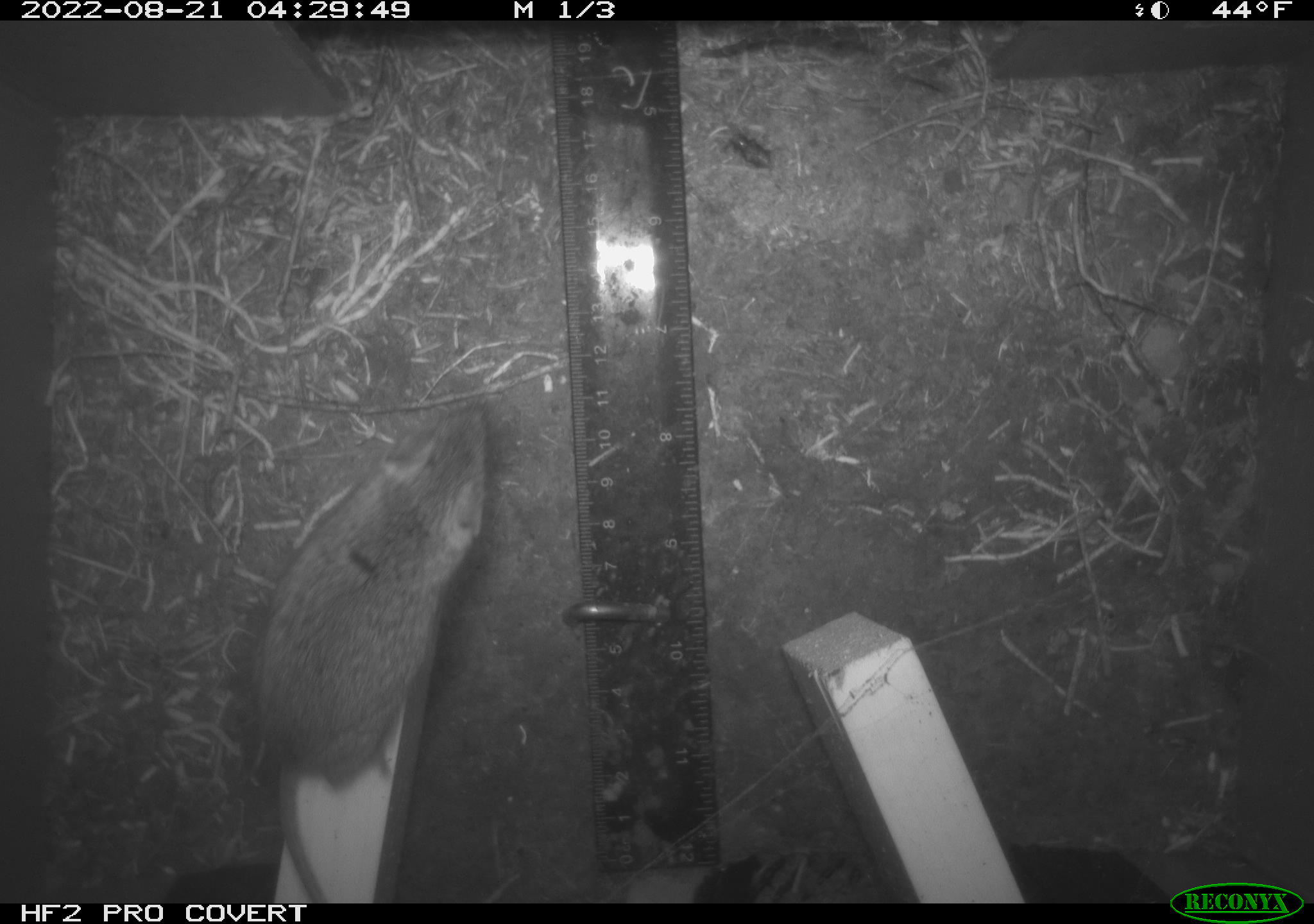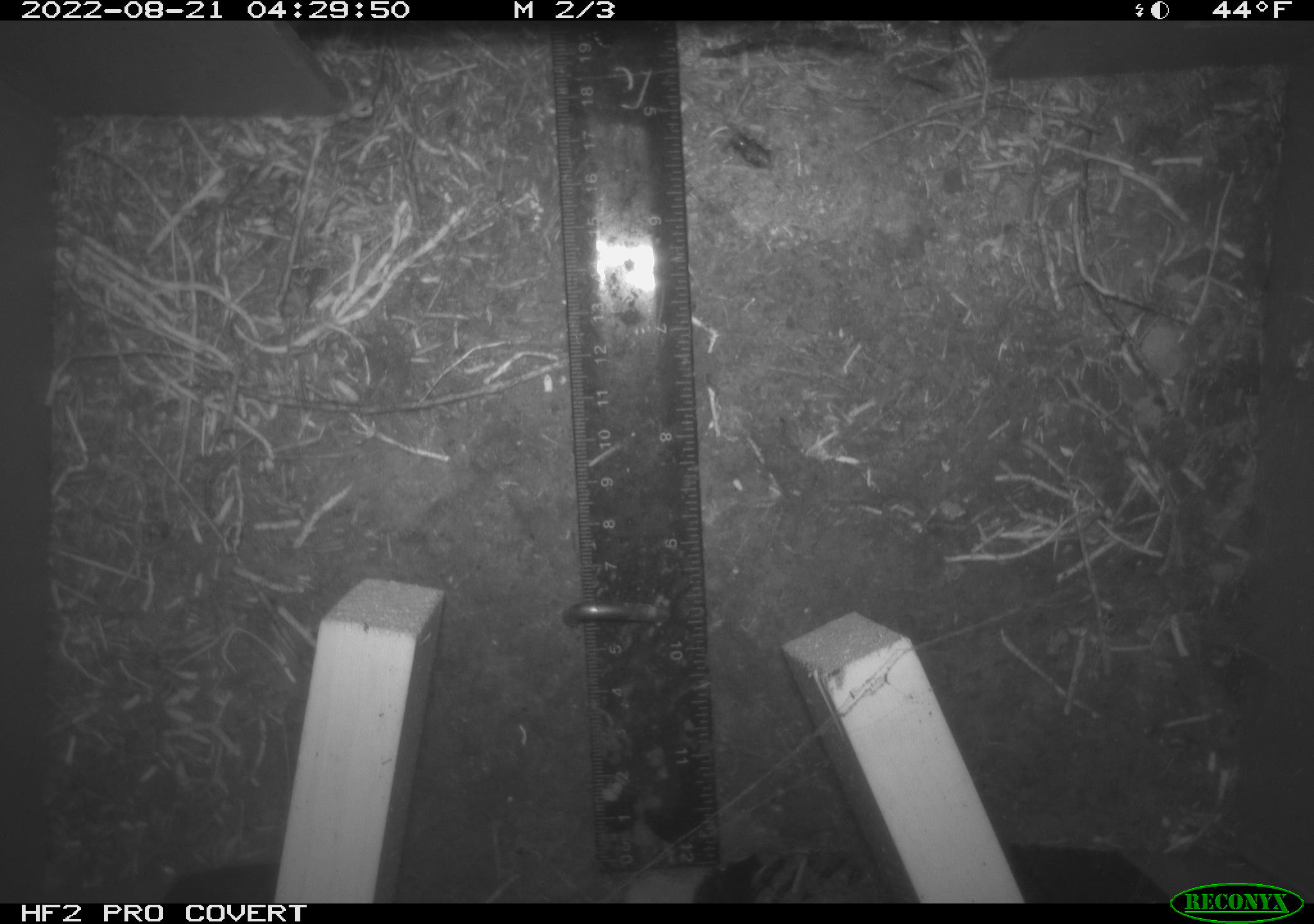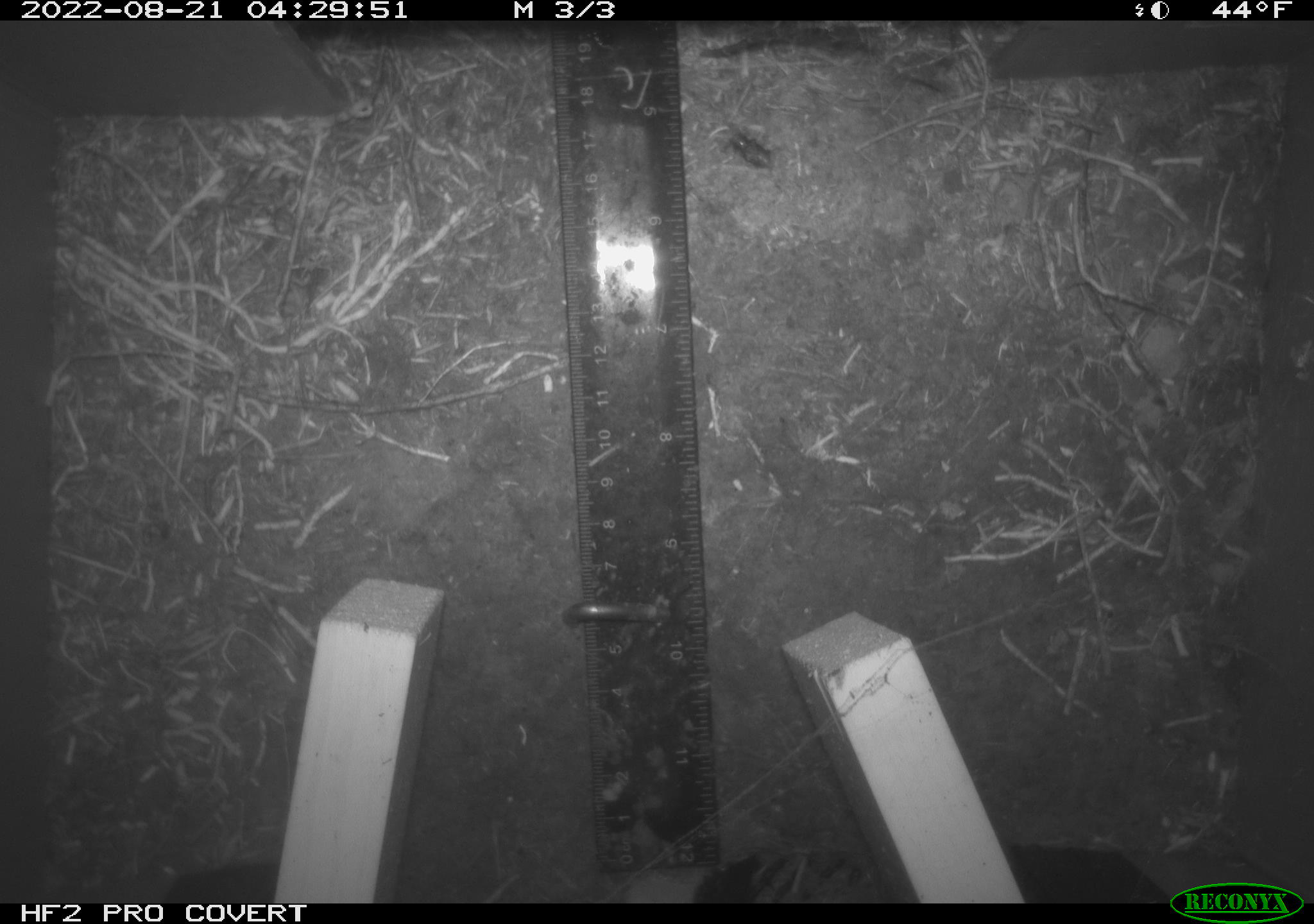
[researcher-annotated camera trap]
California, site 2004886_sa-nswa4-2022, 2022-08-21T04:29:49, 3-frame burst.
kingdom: Animalia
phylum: Chordata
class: Mammalia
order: Rodentia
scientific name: Rodentia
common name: rodent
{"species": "rodent (Rodentia)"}